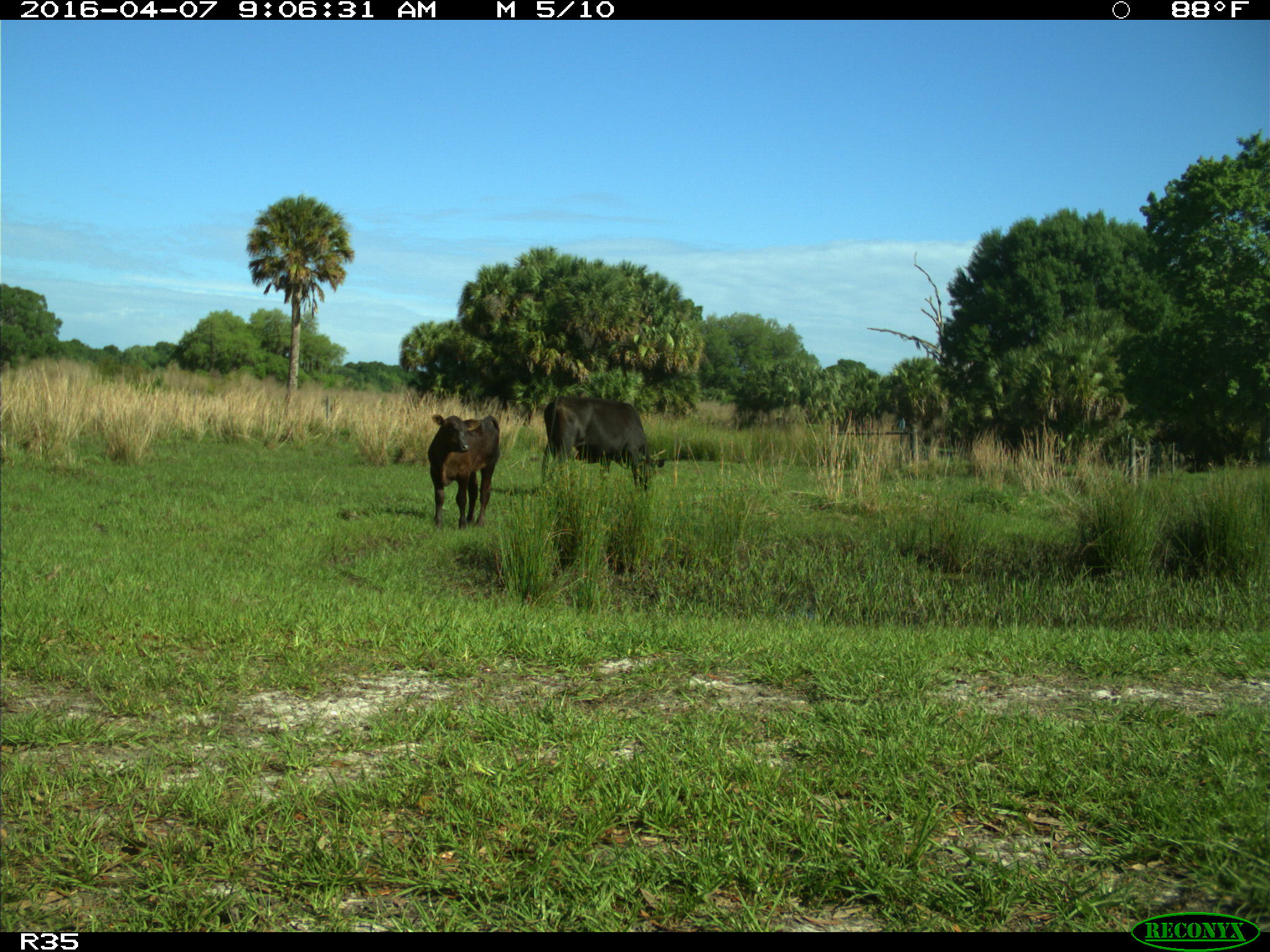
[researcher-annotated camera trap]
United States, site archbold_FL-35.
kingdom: Animalia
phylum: Chordata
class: Mammalia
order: Artiodactyla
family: Bovidae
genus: Bos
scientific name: Bos taurus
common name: domestic cow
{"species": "Bos taurus (domestic cow)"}